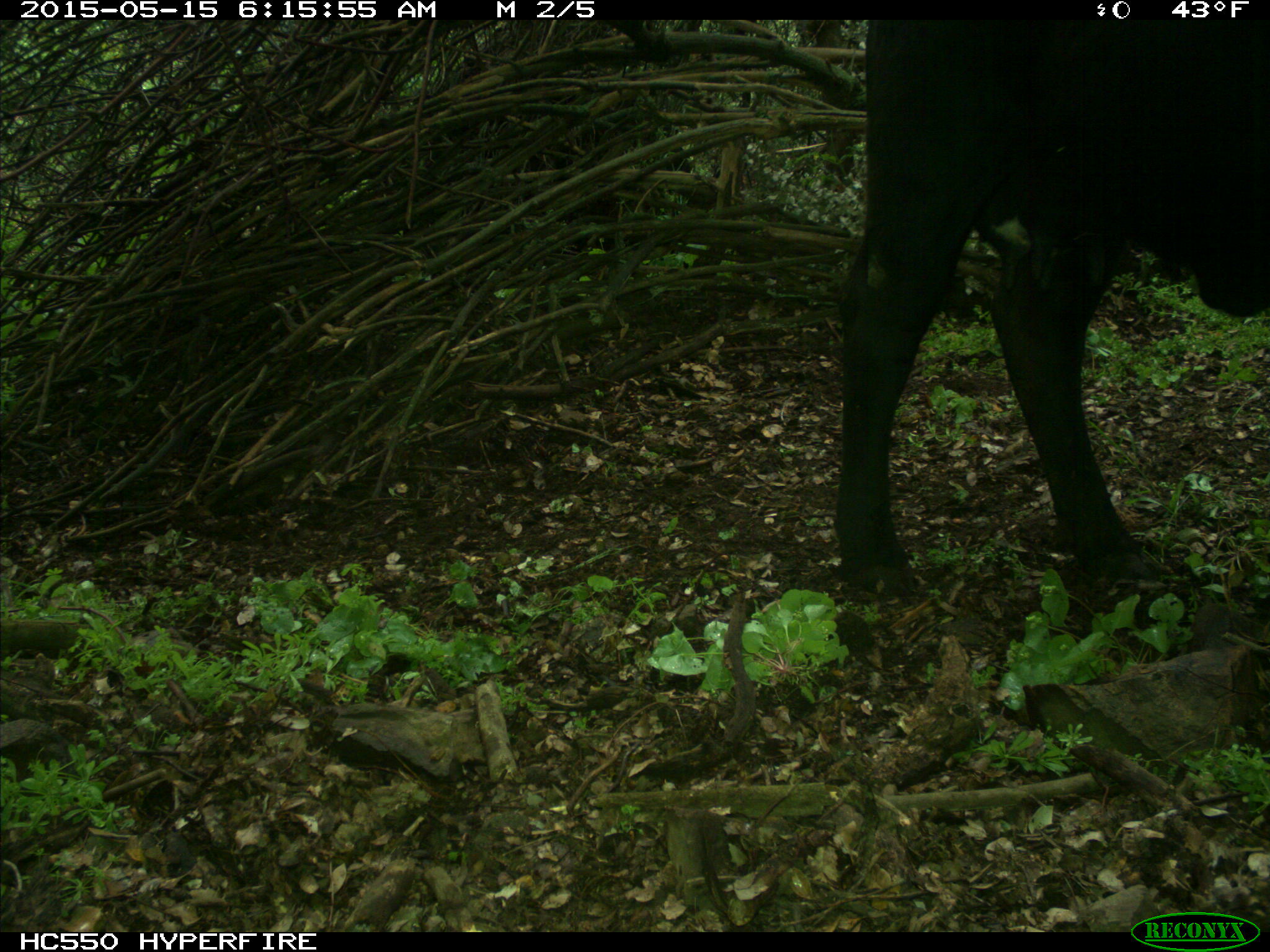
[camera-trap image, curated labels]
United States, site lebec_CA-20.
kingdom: Animalia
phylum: Chordata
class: Mammalia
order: Artiodactyla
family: Bovidae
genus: Bos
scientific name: Bos taurus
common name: domestic cow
Bos taurus (domestic cow).